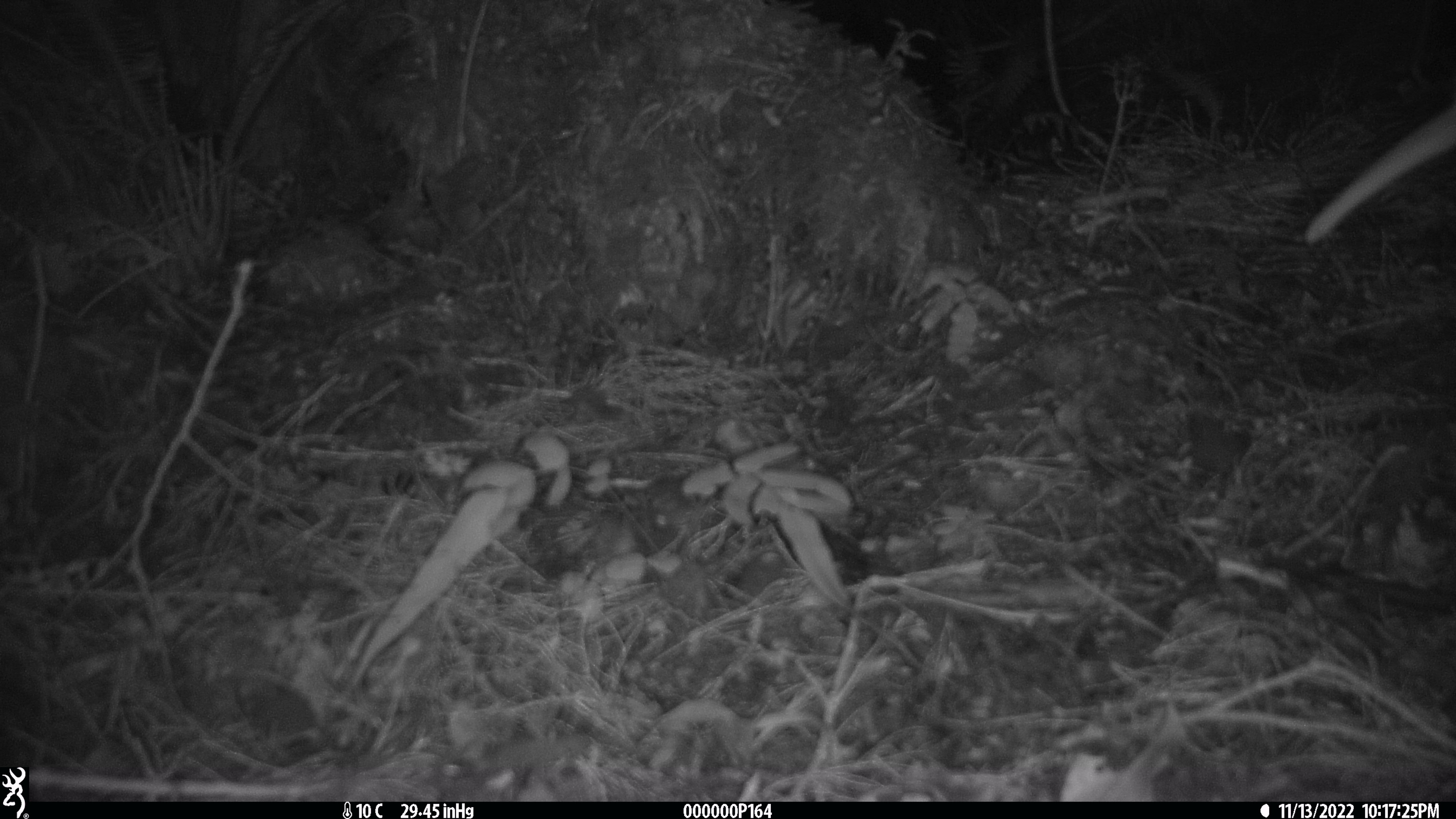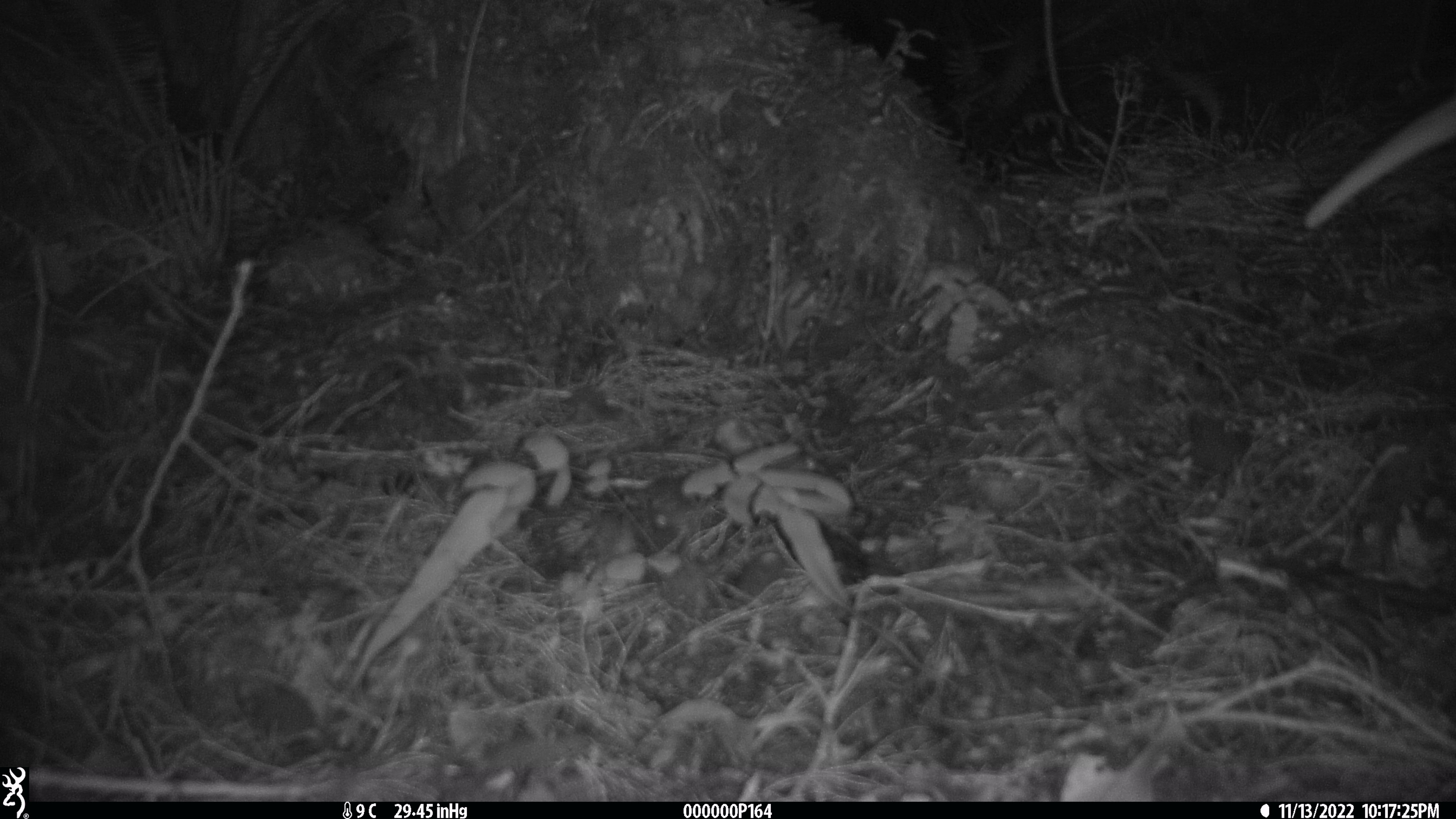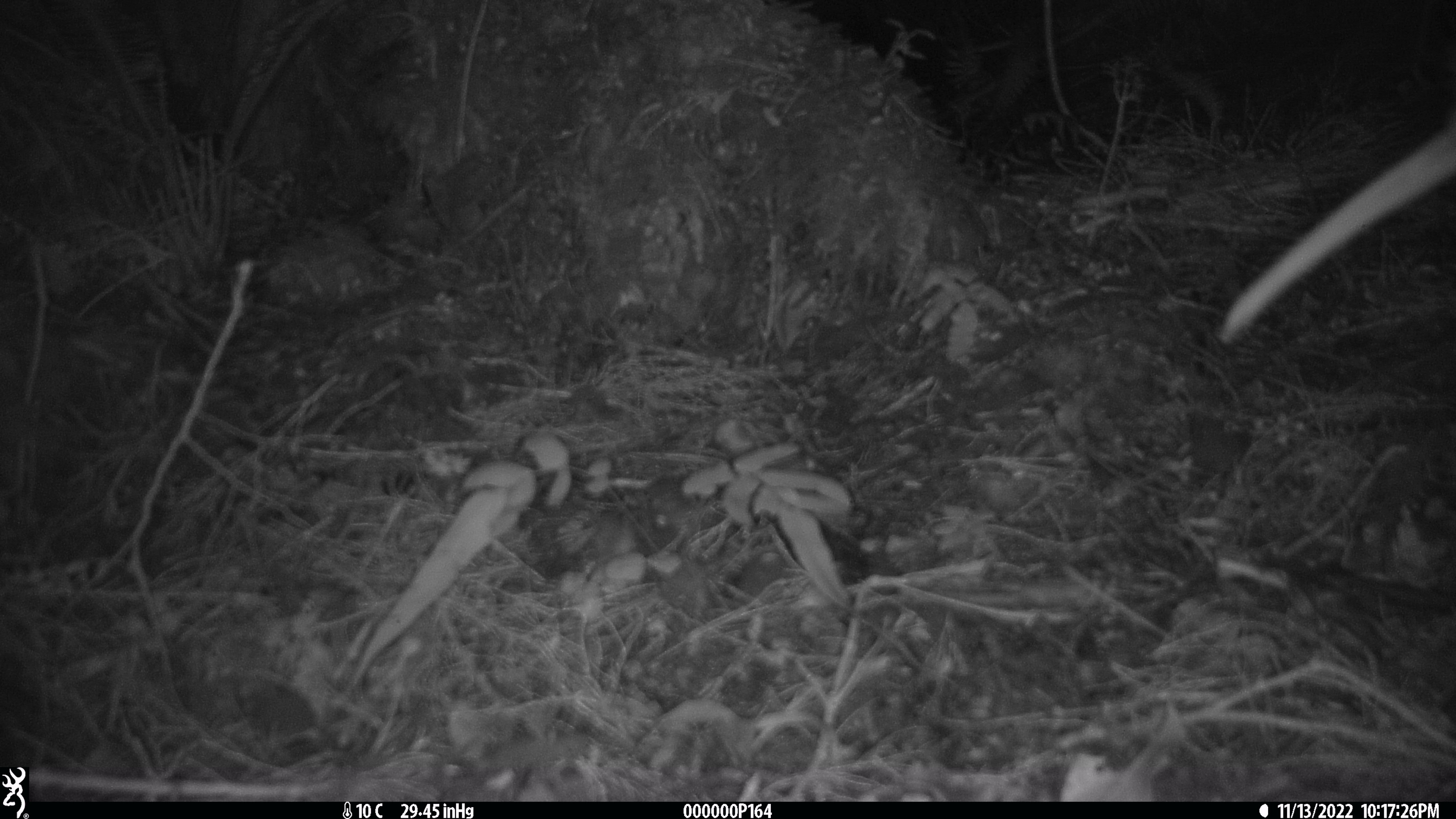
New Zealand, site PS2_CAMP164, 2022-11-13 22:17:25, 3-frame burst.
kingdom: Animalia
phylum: Chordata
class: Aves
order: Apterygiformes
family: Apterygidae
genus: Apteryx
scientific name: Apteryx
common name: kiwi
Kiwi (Apteryx).